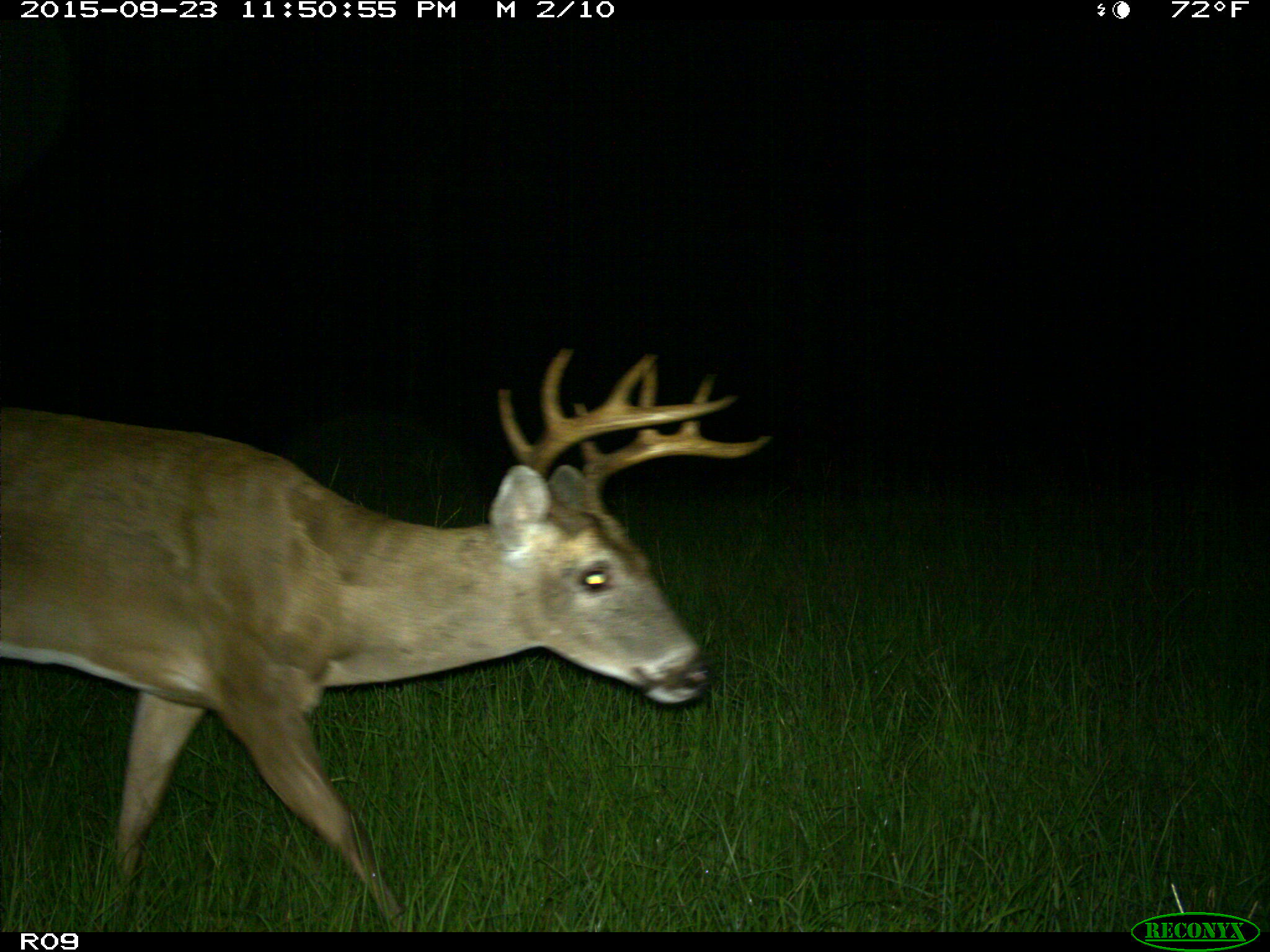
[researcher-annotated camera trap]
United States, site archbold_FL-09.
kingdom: Animalia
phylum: Chordata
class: Mammalia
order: Artiodactyla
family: Cervidae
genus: Odocoileus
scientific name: Odocoileus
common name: deer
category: unidentified deer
Unidentified deer (deer) (Odocoileus).